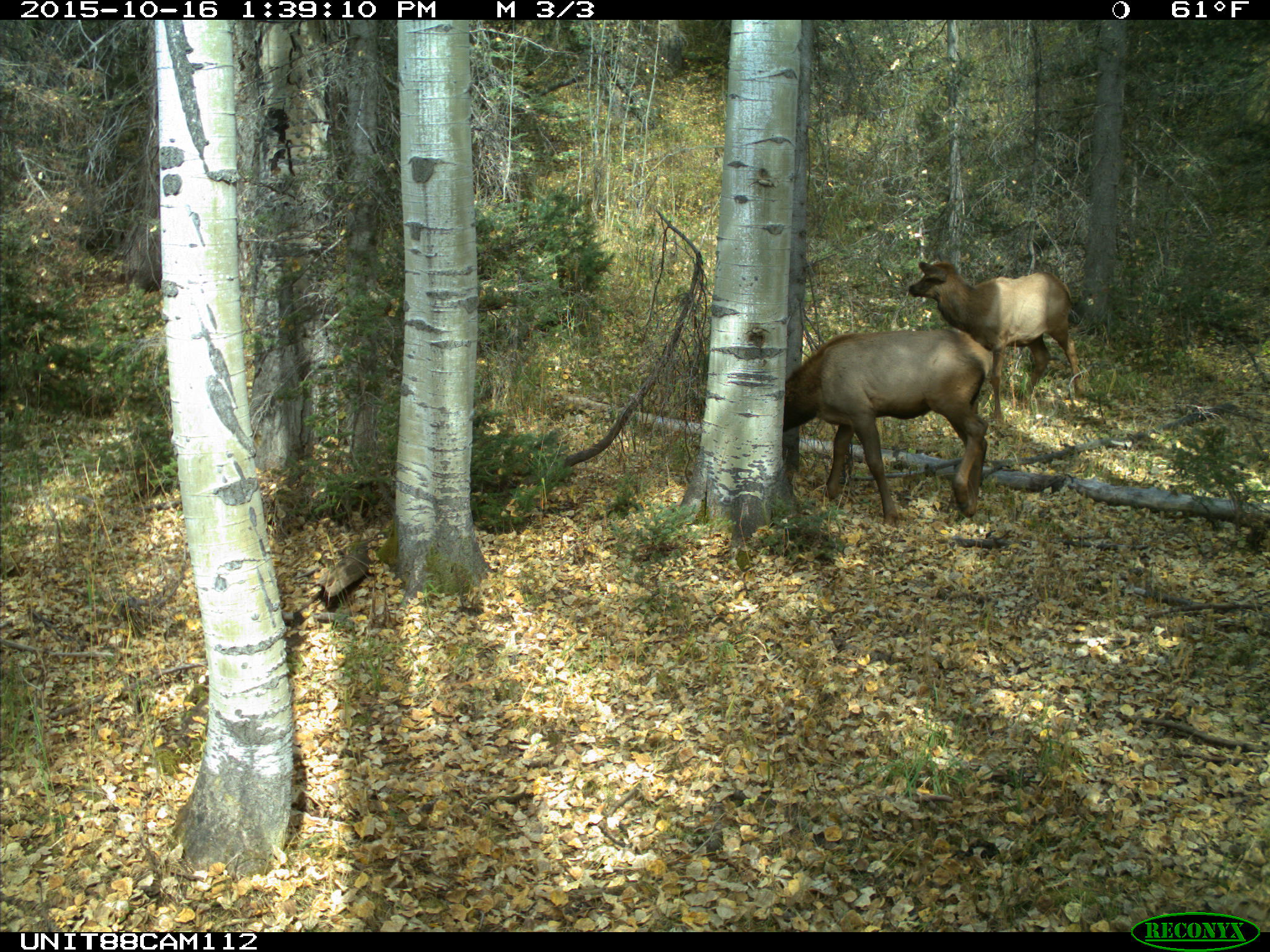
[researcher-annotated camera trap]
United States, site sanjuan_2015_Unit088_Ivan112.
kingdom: Animalia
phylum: Chordata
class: Mammalia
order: Artiodactyla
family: Cervidae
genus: Cervus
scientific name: Cervus elaphus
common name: red deer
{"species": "Cervus elaphus (red deer)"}